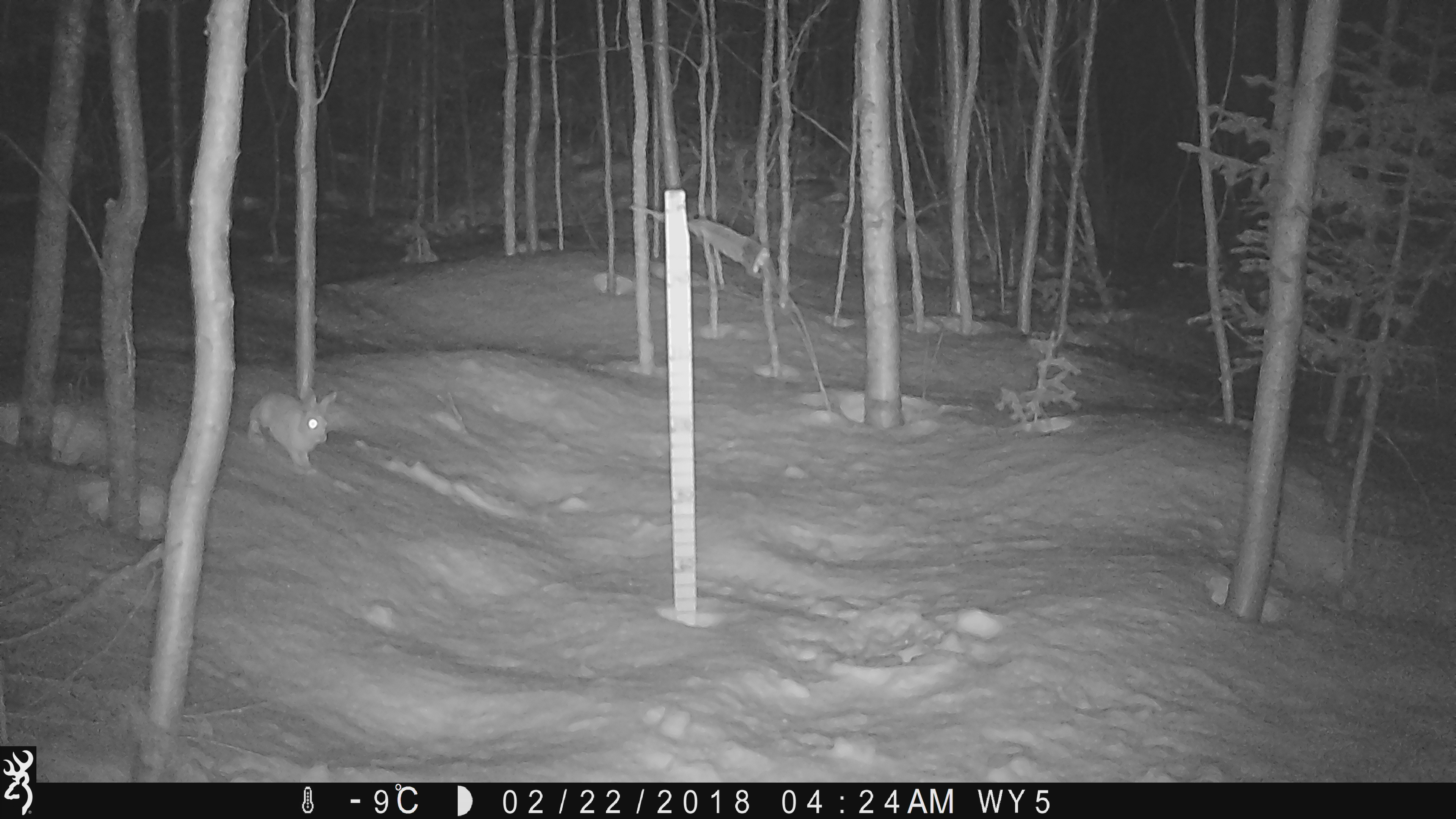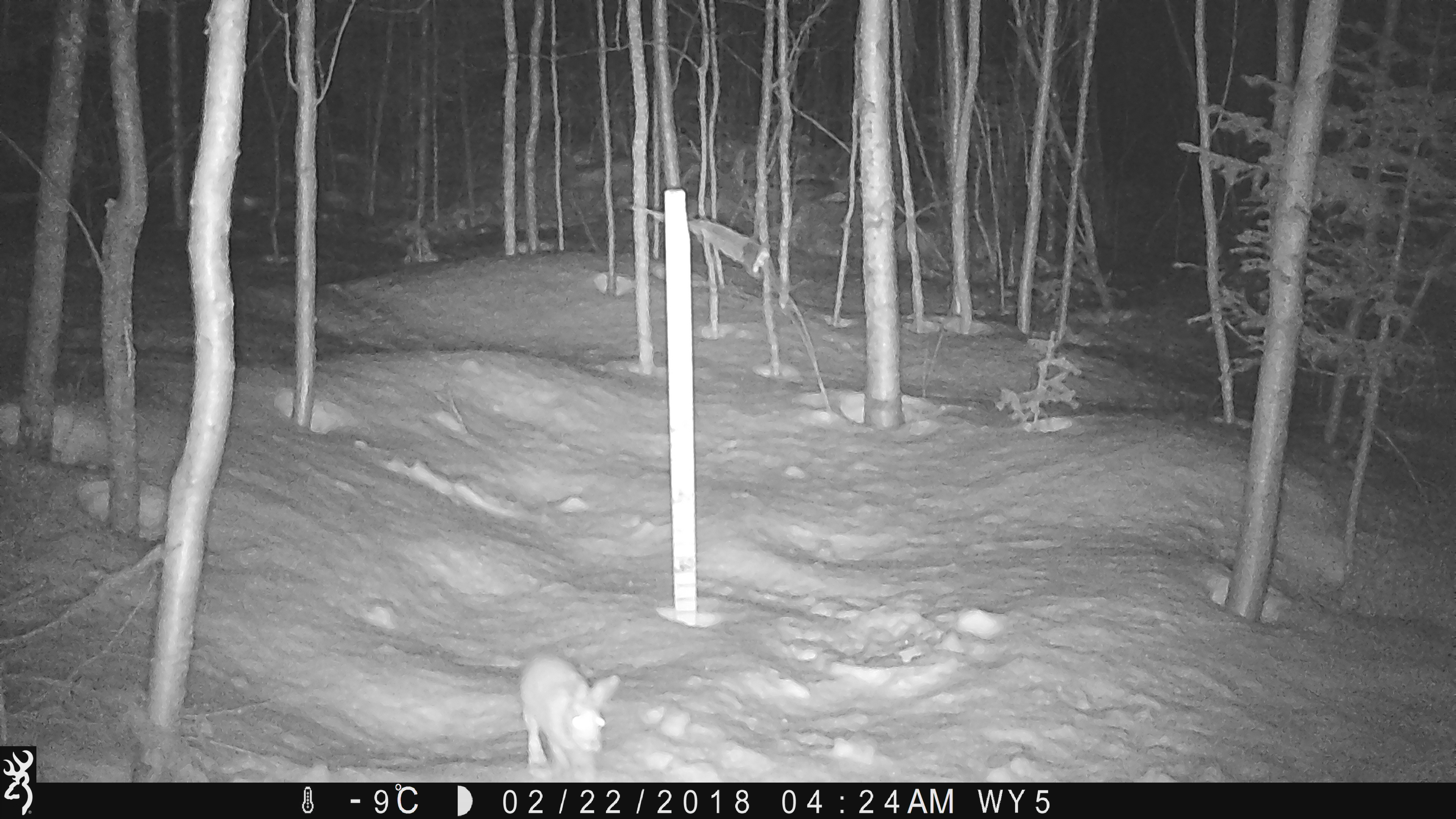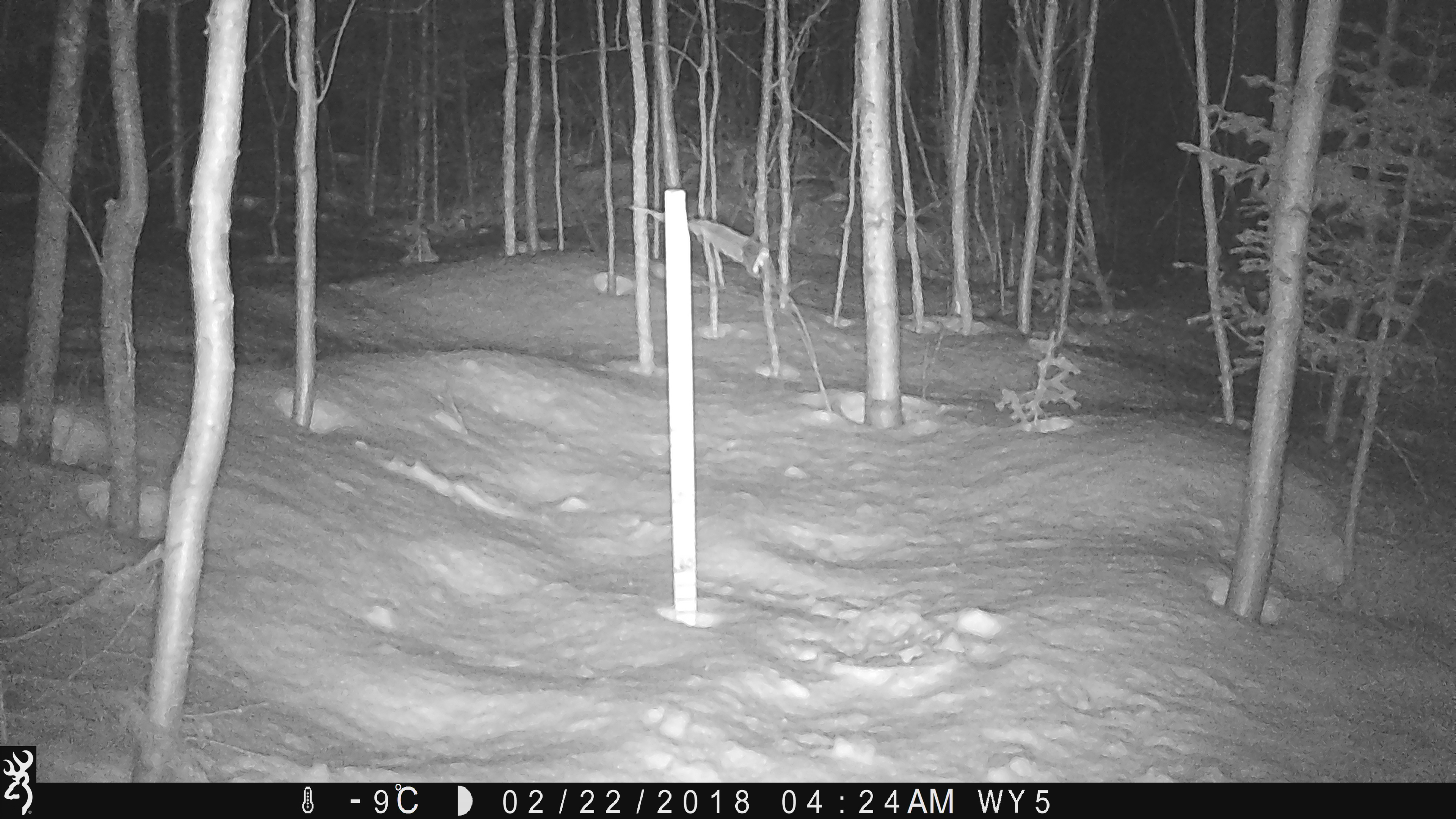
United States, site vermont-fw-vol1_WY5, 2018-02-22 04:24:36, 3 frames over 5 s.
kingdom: Animalia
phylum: Chordata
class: Mammalia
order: Lagomorpha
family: Leporidae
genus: Lepus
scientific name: Lepus americanus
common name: snowshoe hare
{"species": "snowshoe hare (Lepus americanus)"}